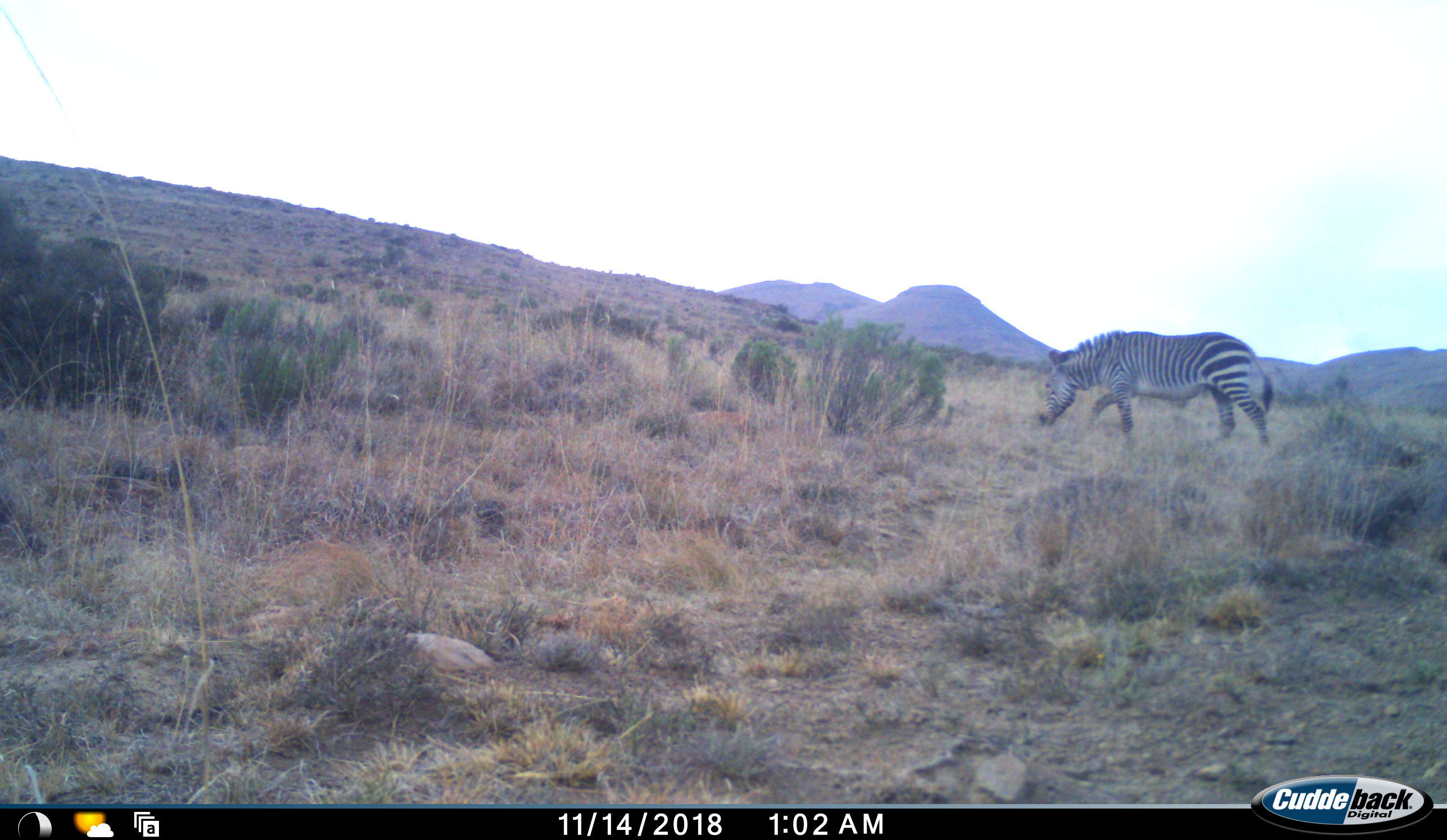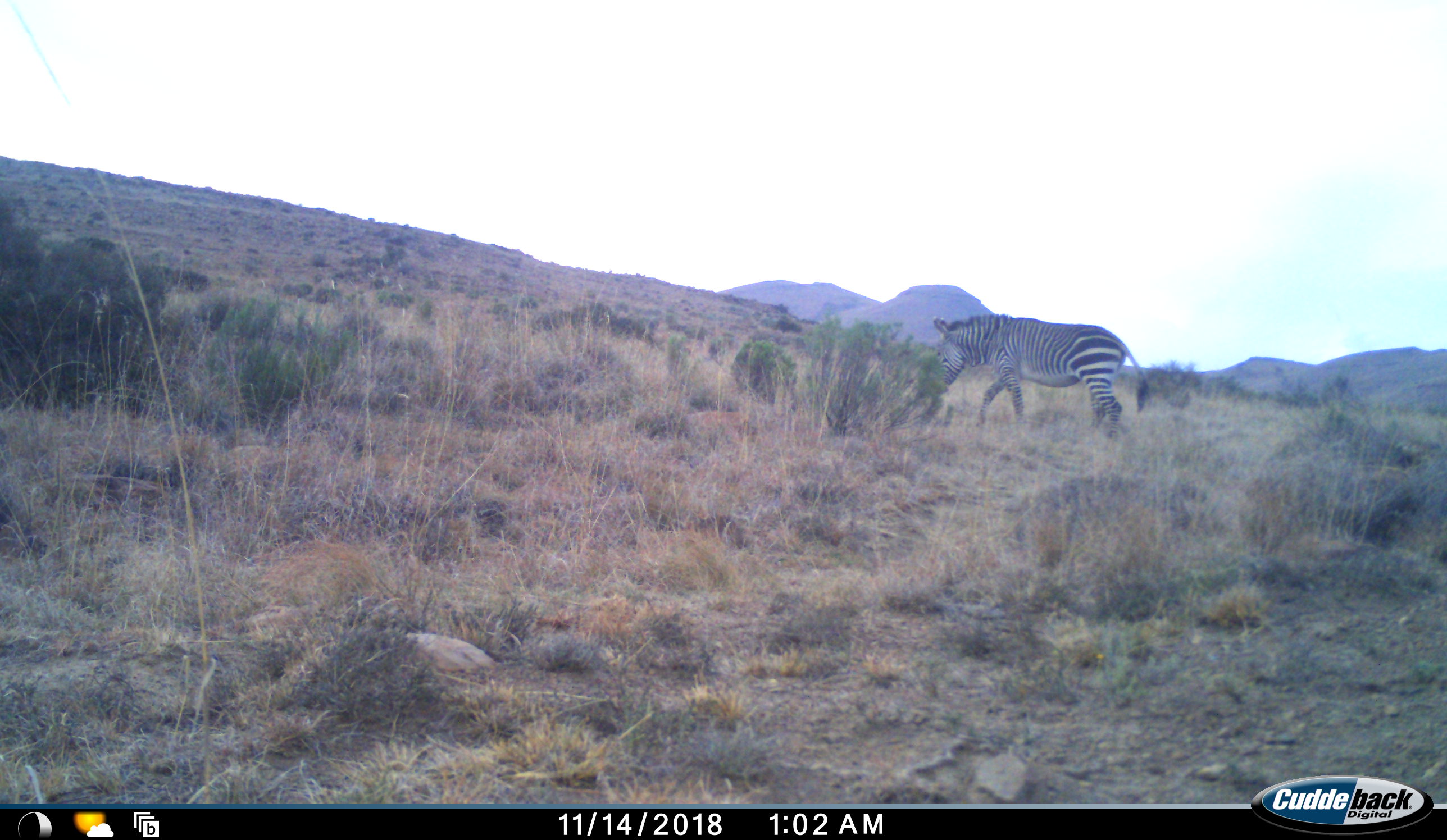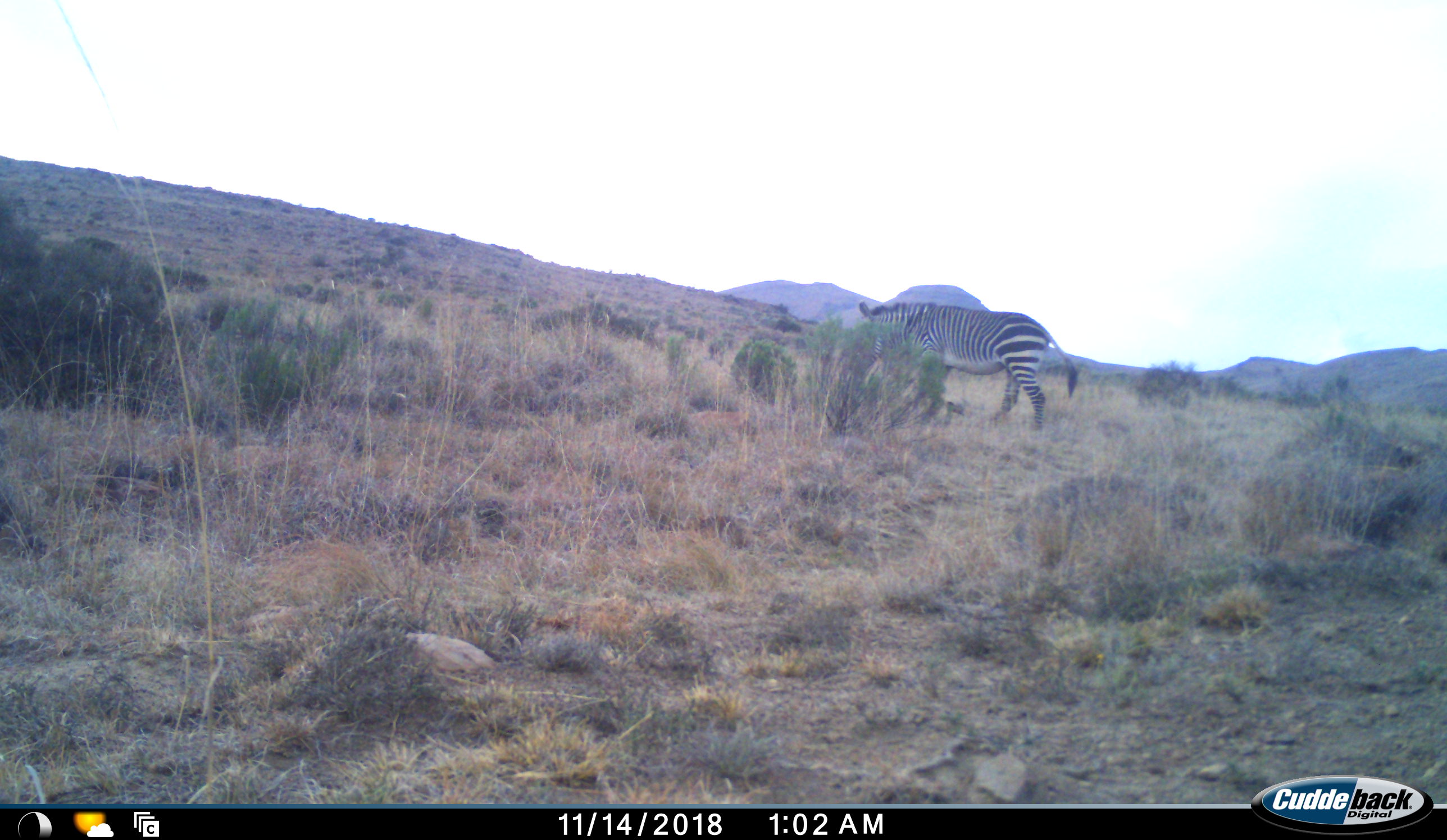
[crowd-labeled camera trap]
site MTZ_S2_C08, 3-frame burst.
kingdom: Animalia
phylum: Chordata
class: Mammalia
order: Perissodactyla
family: Equidae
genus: Equus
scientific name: Equus zebra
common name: mountain zebra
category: zebramountain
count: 1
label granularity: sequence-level